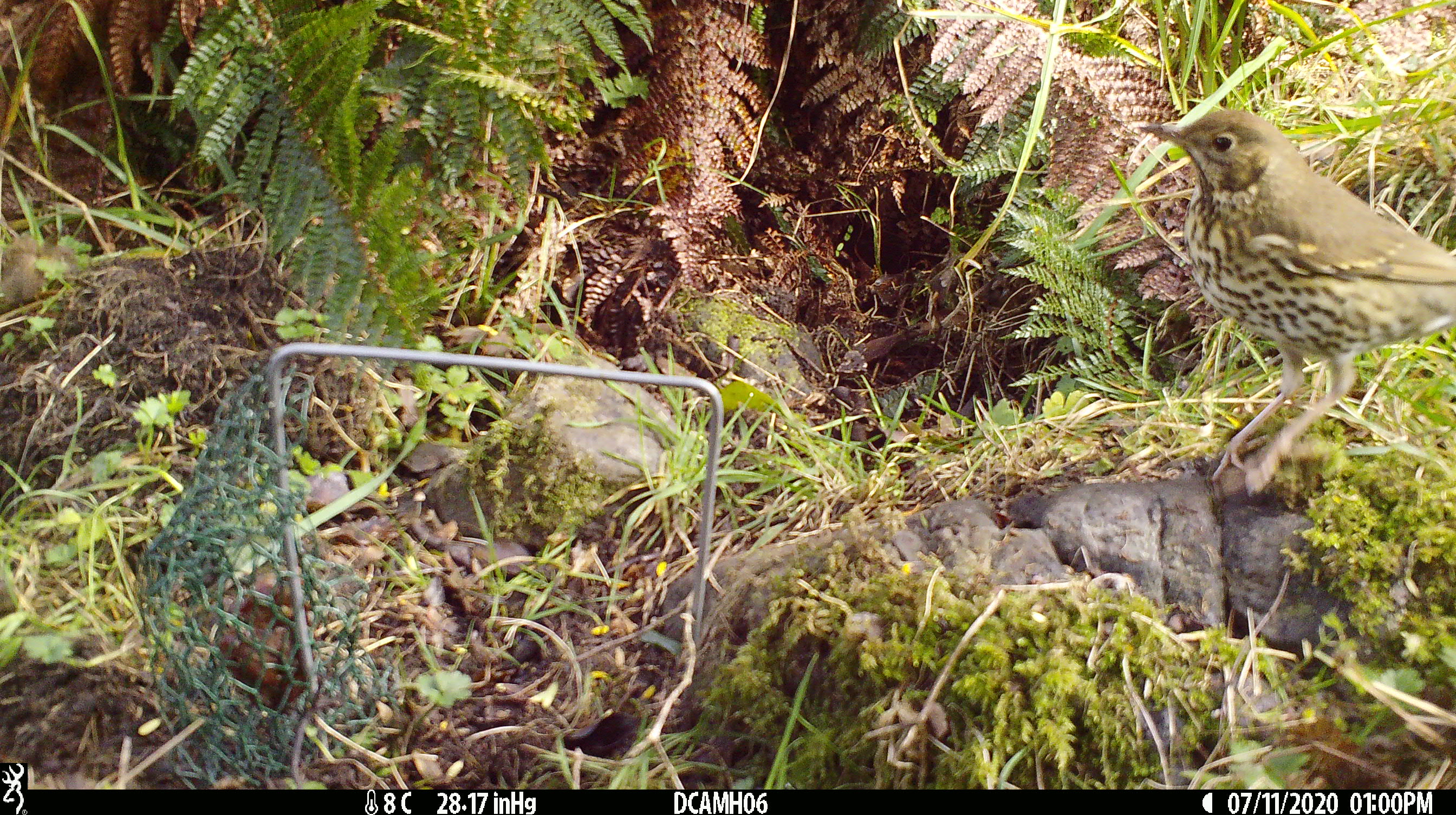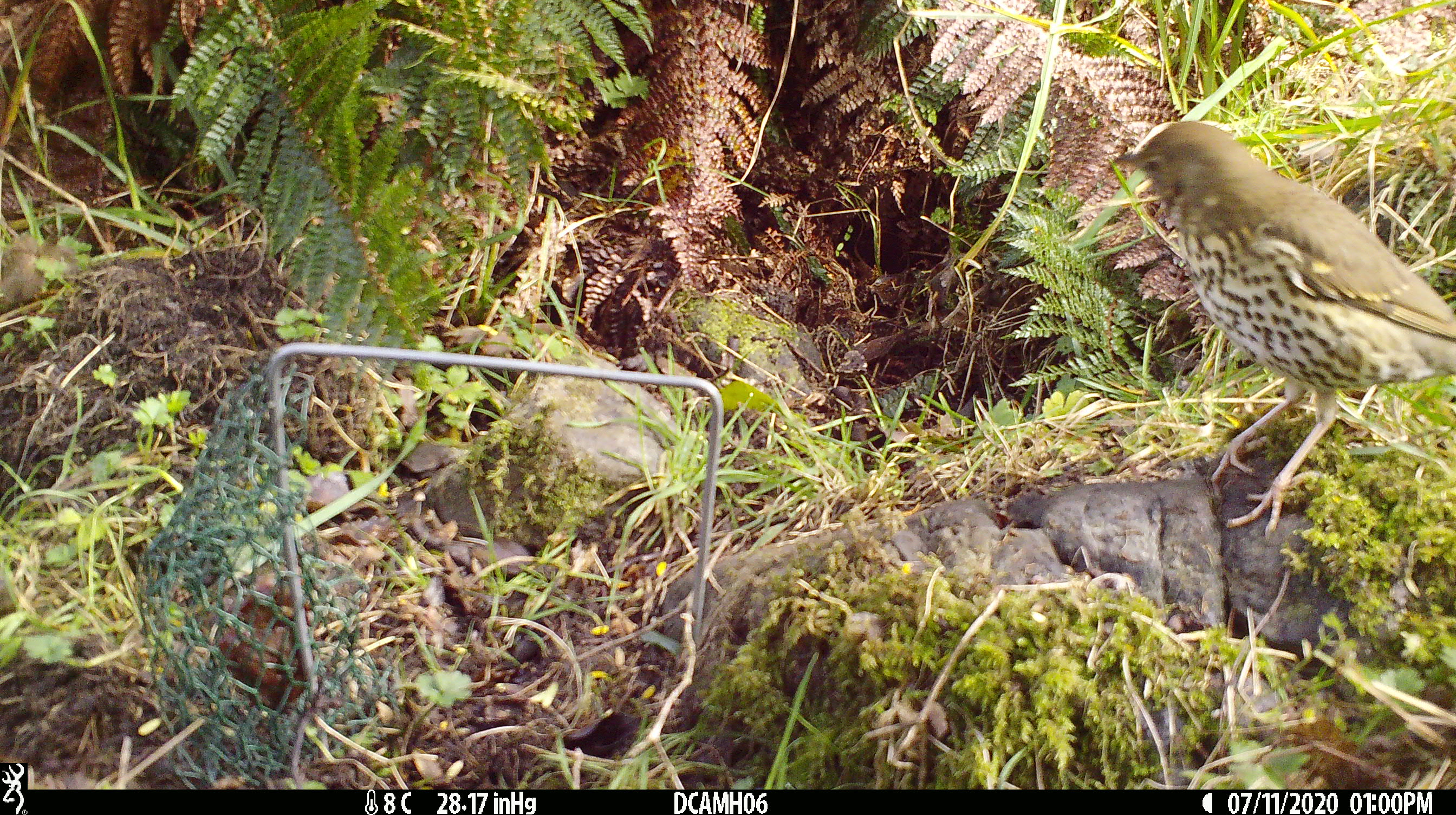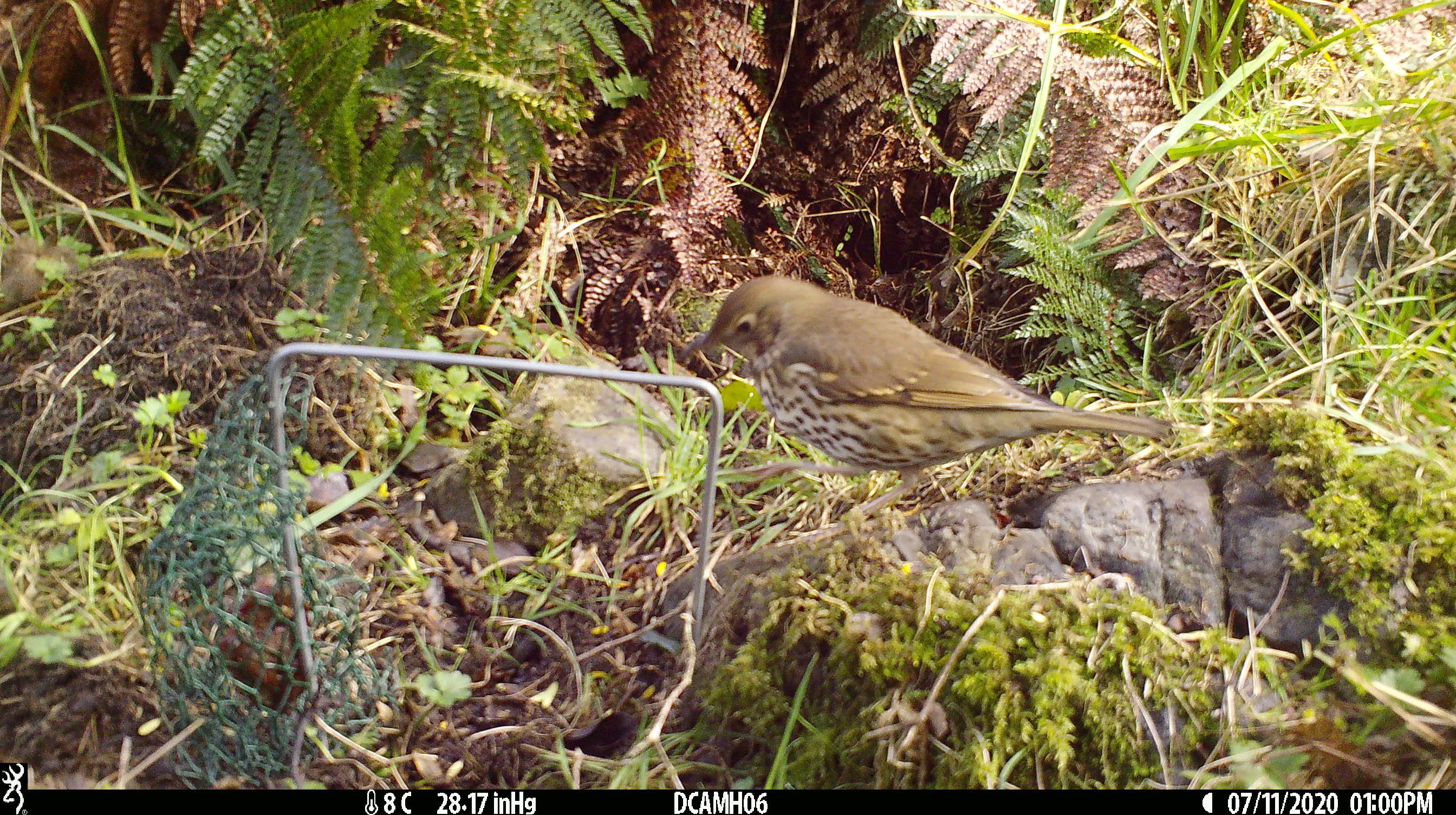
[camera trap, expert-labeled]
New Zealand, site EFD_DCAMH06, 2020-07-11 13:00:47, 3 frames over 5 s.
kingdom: Animalia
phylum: Chordata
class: Aves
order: Passeriformes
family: Turdidae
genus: Turdus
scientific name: Turdus philomelos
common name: song thrush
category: thrush